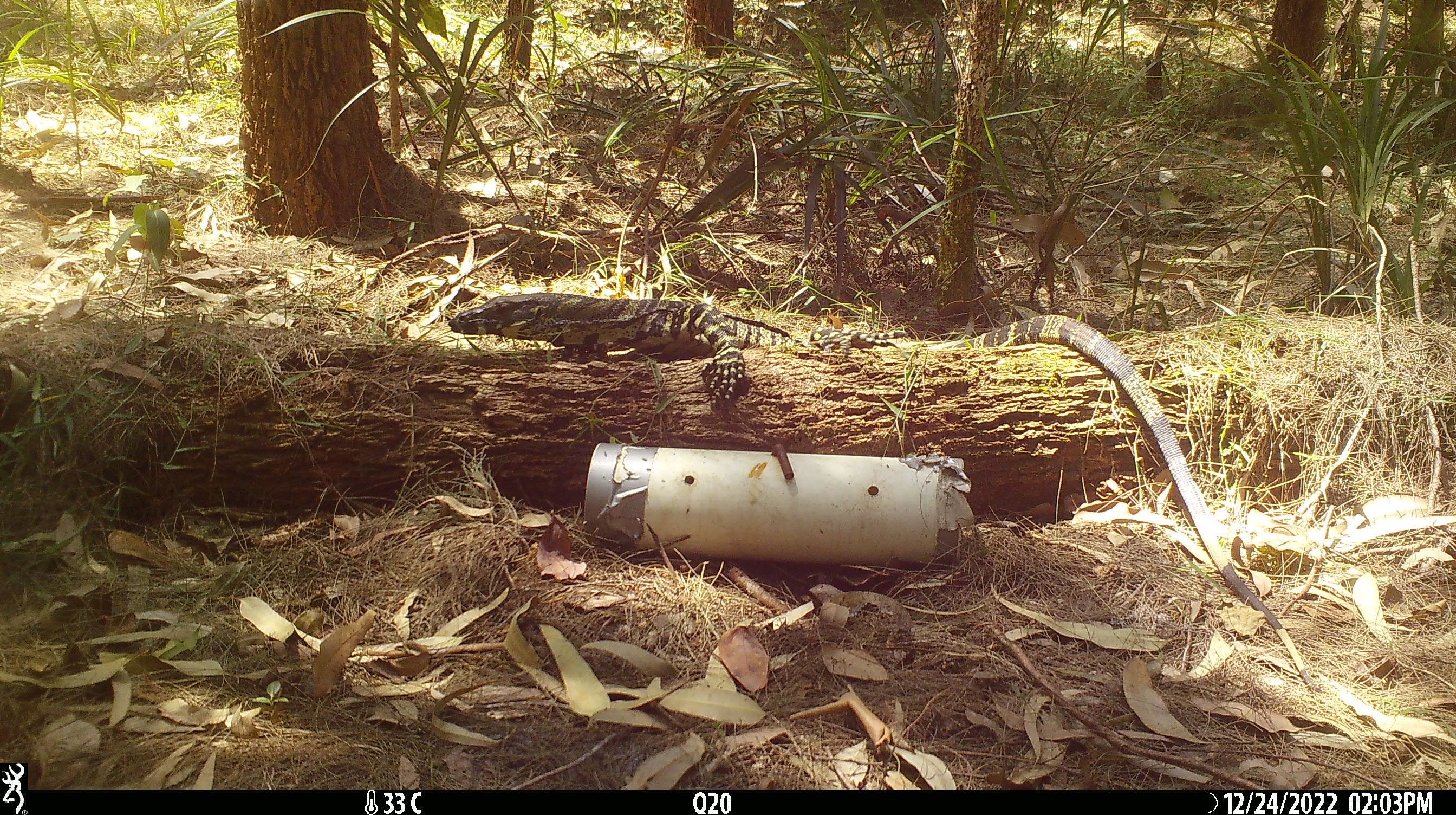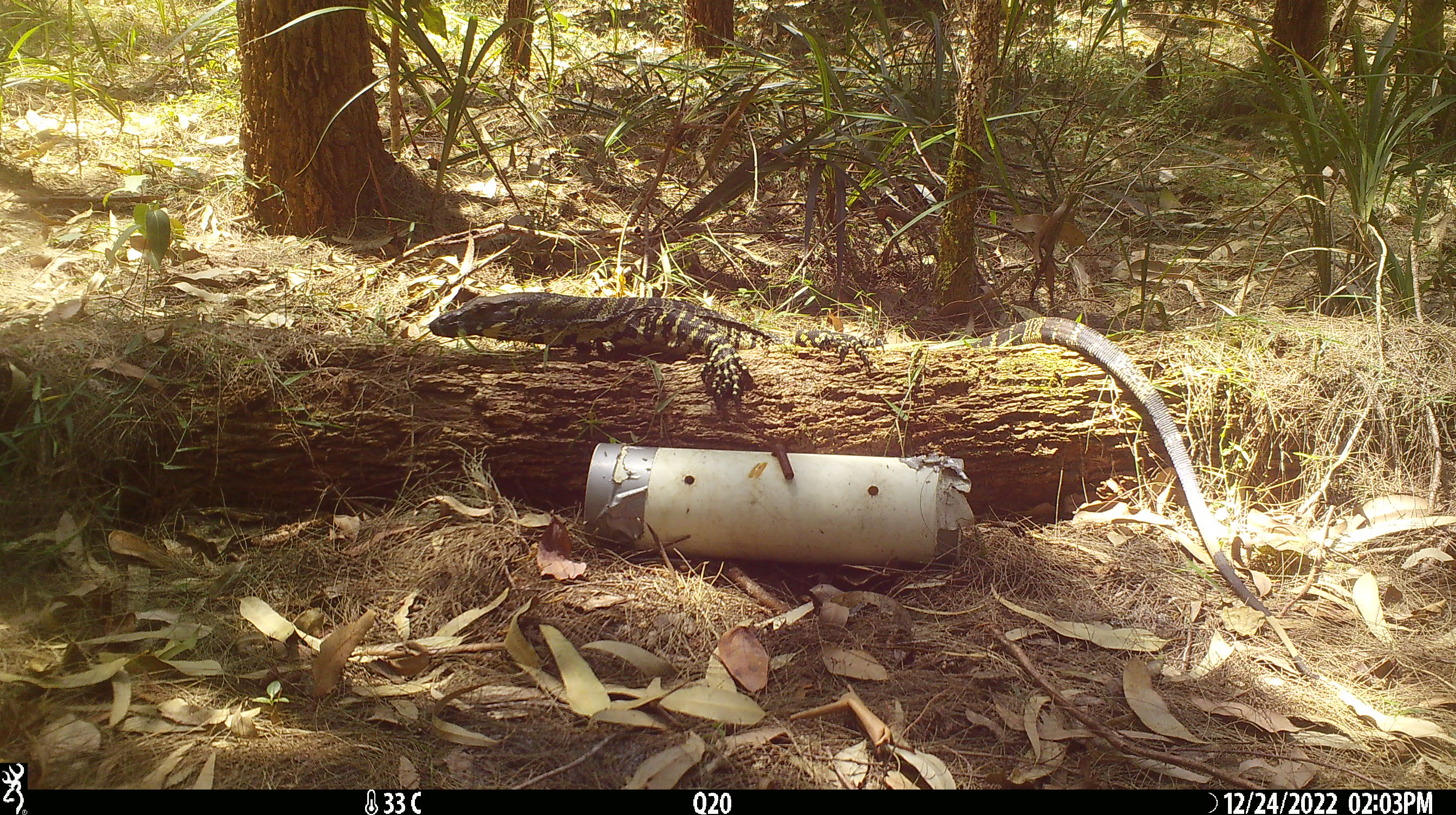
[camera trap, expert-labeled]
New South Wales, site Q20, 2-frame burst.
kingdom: Animalia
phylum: Chordata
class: Reptilia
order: Squamata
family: Varanidae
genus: Varanus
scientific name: Varanus varius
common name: lace monitor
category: goanna